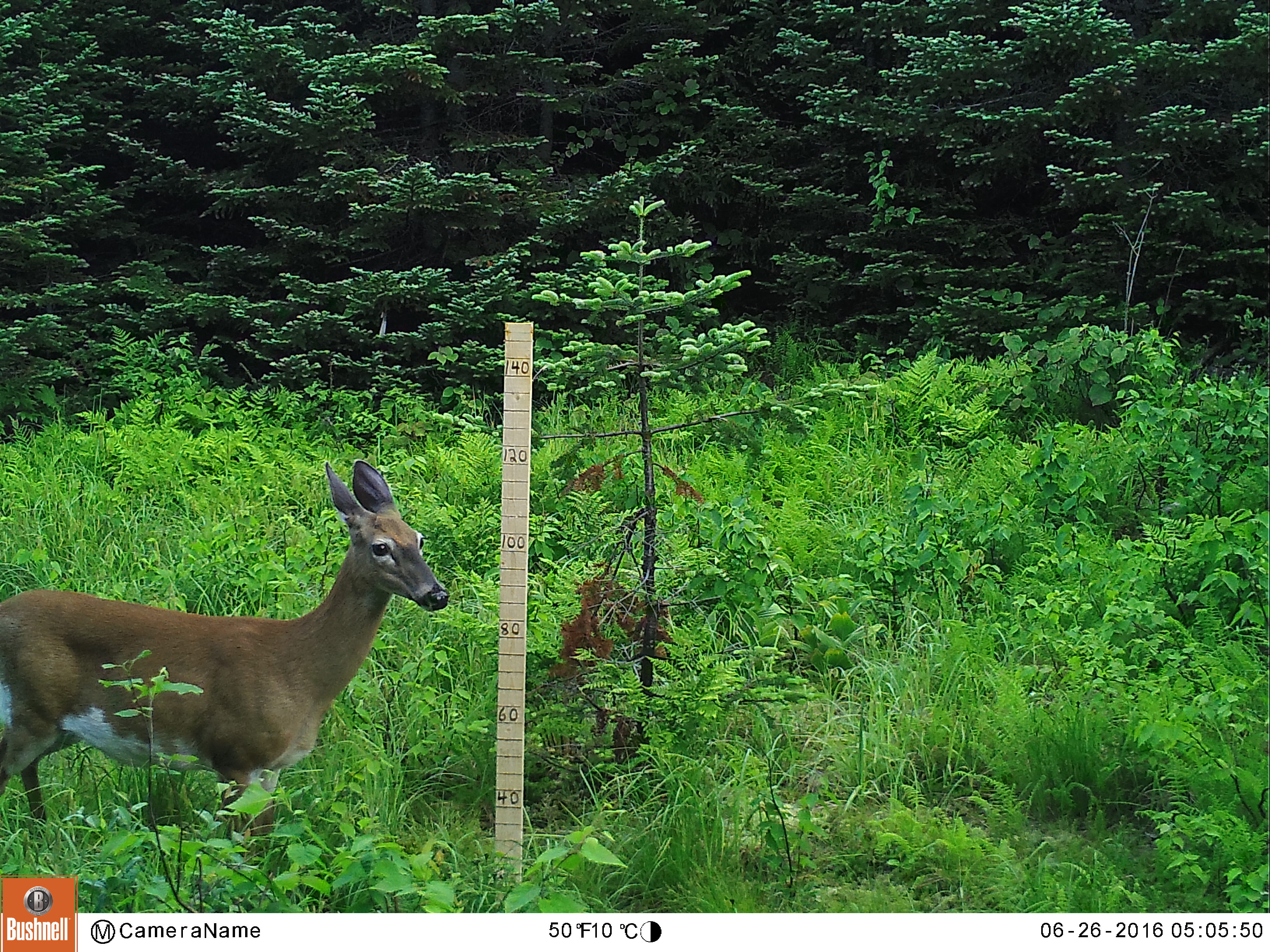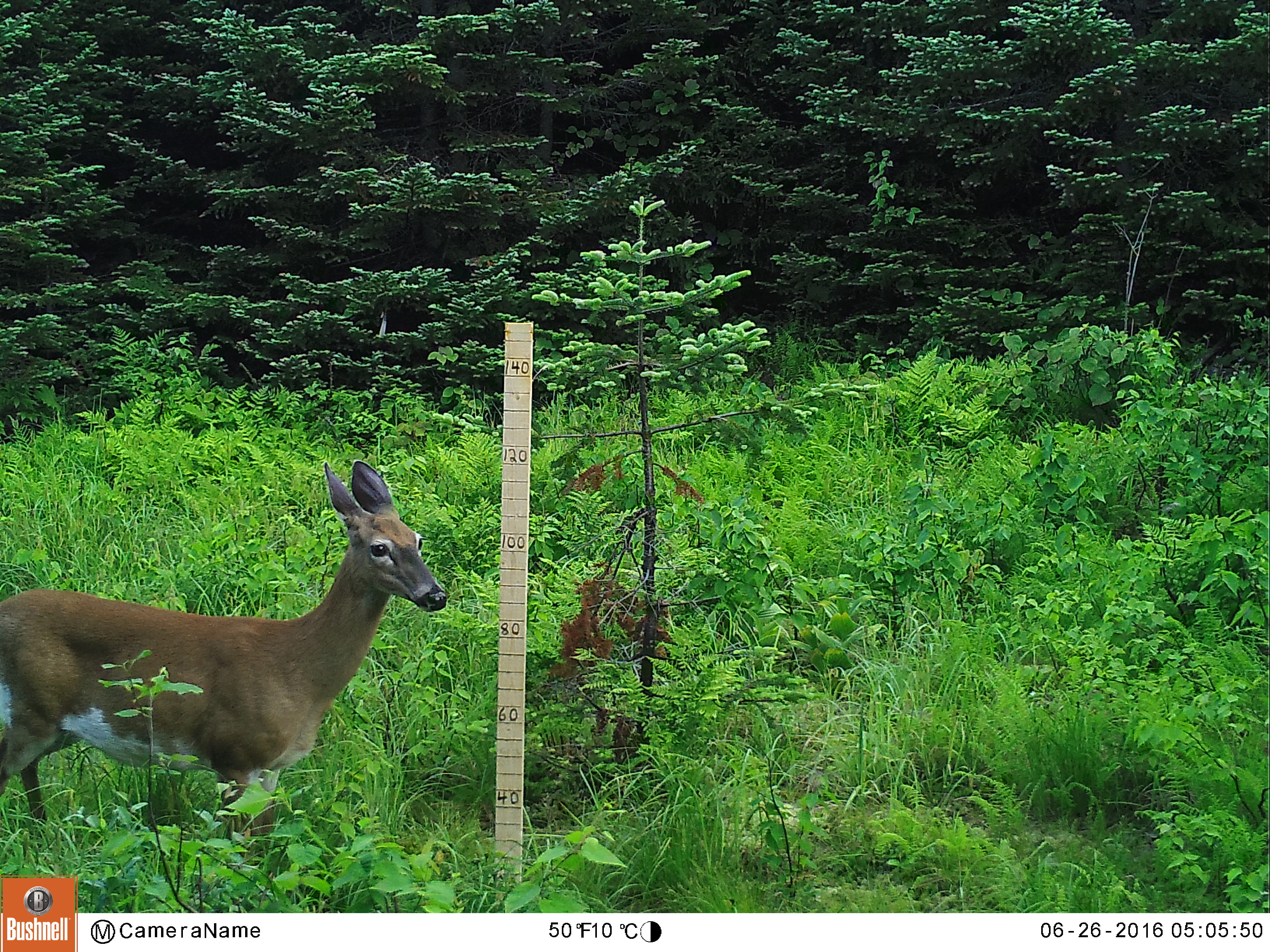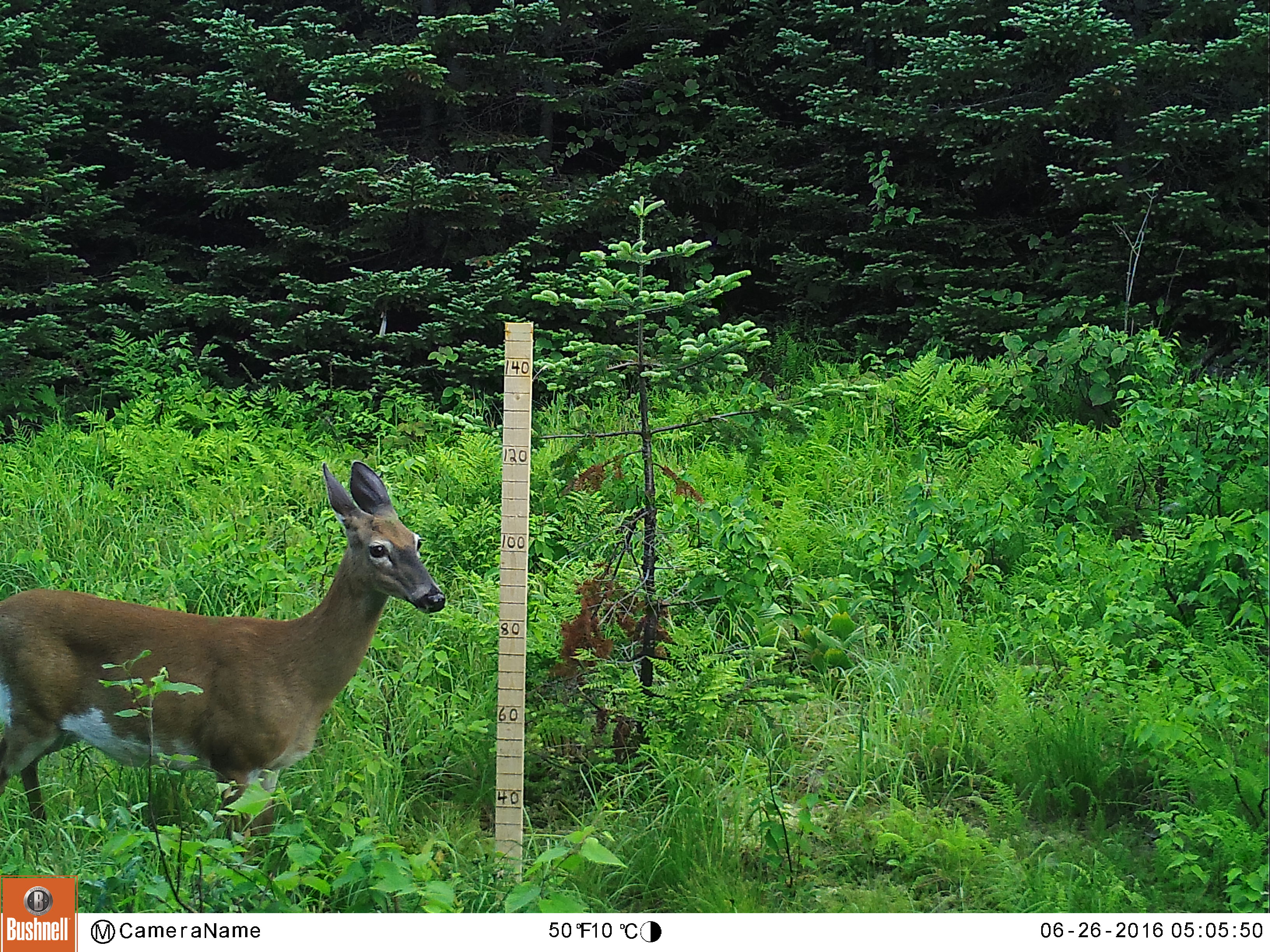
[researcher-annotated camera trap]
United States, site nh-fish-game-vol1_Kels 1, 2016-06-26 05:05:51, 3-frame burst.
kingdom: Animalia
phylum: Chordata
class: Mammalia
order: Artiodactyla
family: Cervidae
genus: Odocoileus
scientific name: Odocoileus virginianus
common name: white-tailed deer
White-tailed deer (Odocoileus virginianus).